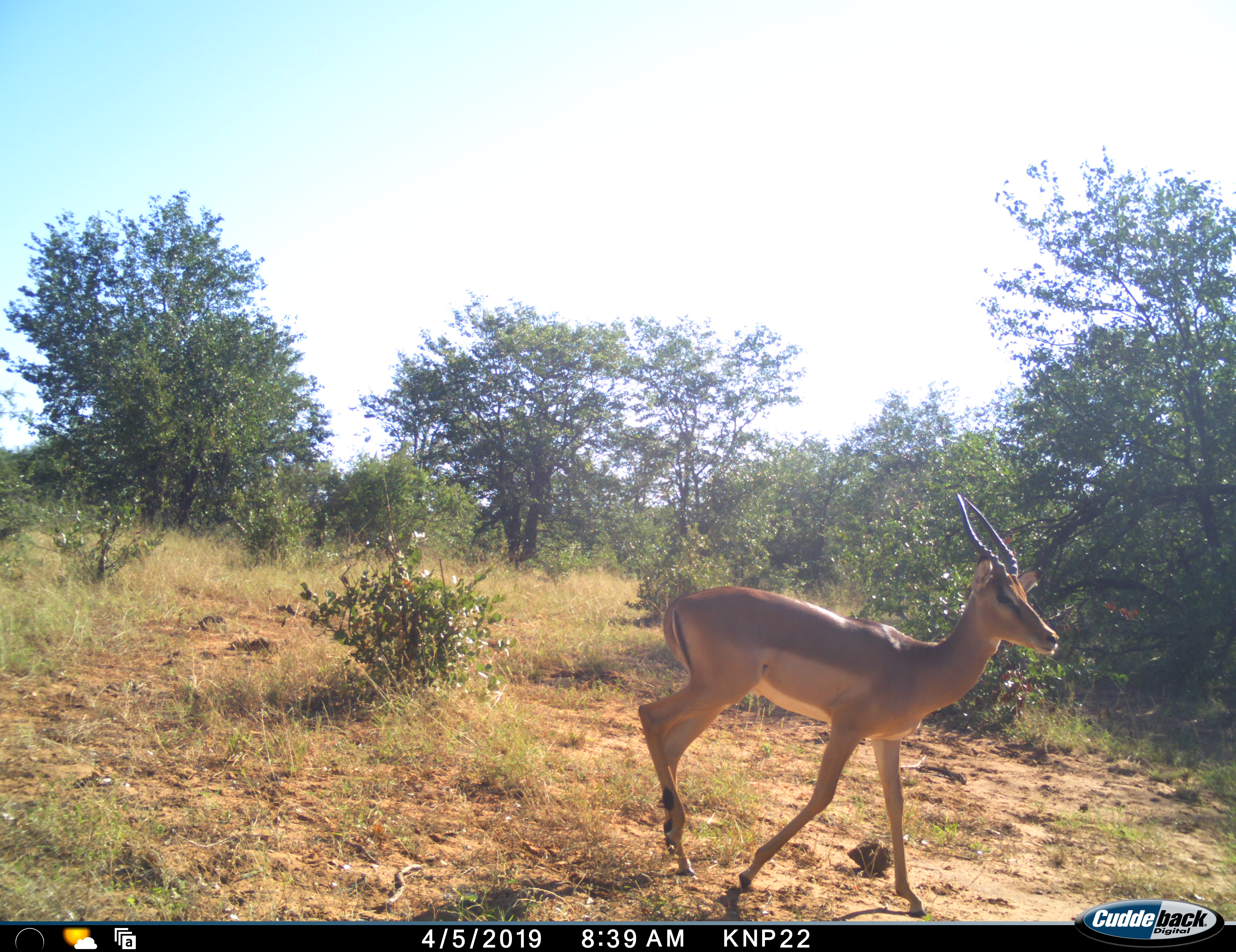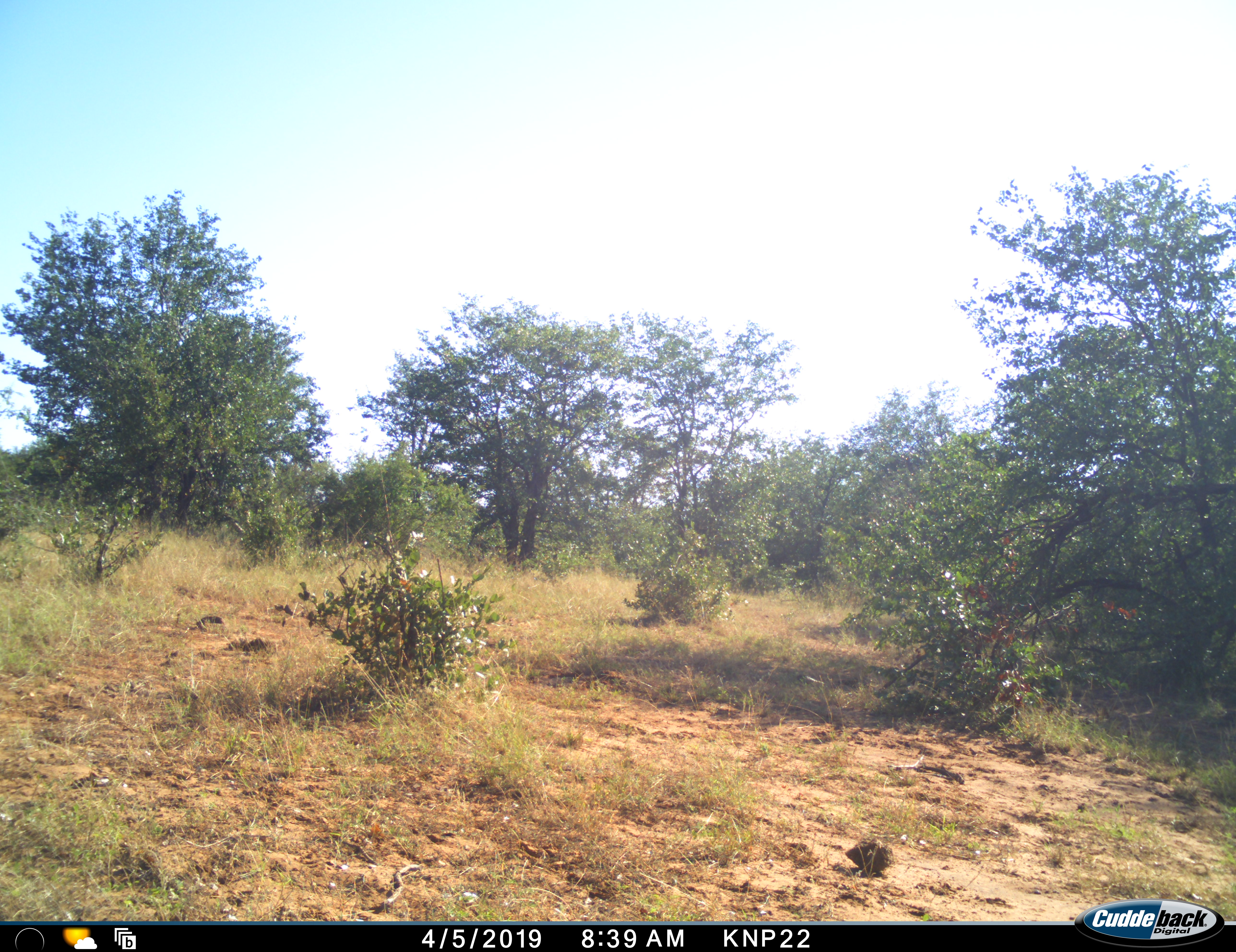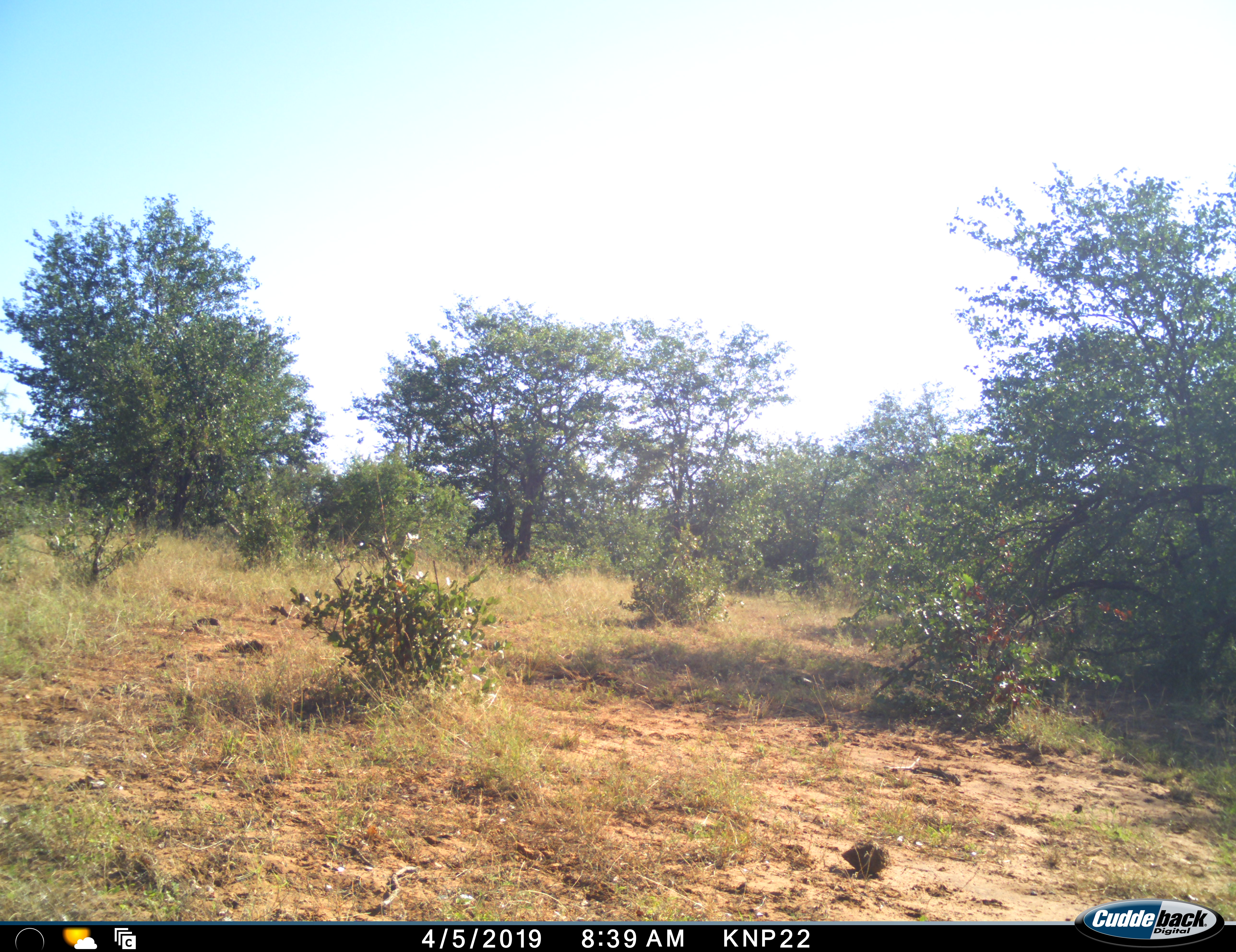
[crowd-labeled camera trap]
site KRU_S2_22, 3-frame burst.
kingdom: Animalia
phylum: Chordata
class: Mammalia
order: Artiodactyla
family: Bovidae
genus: Aepyceros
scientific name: Aepyceros melampus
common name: impala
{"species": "impala (Aepyceros melampus)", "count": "1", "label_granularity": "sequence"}